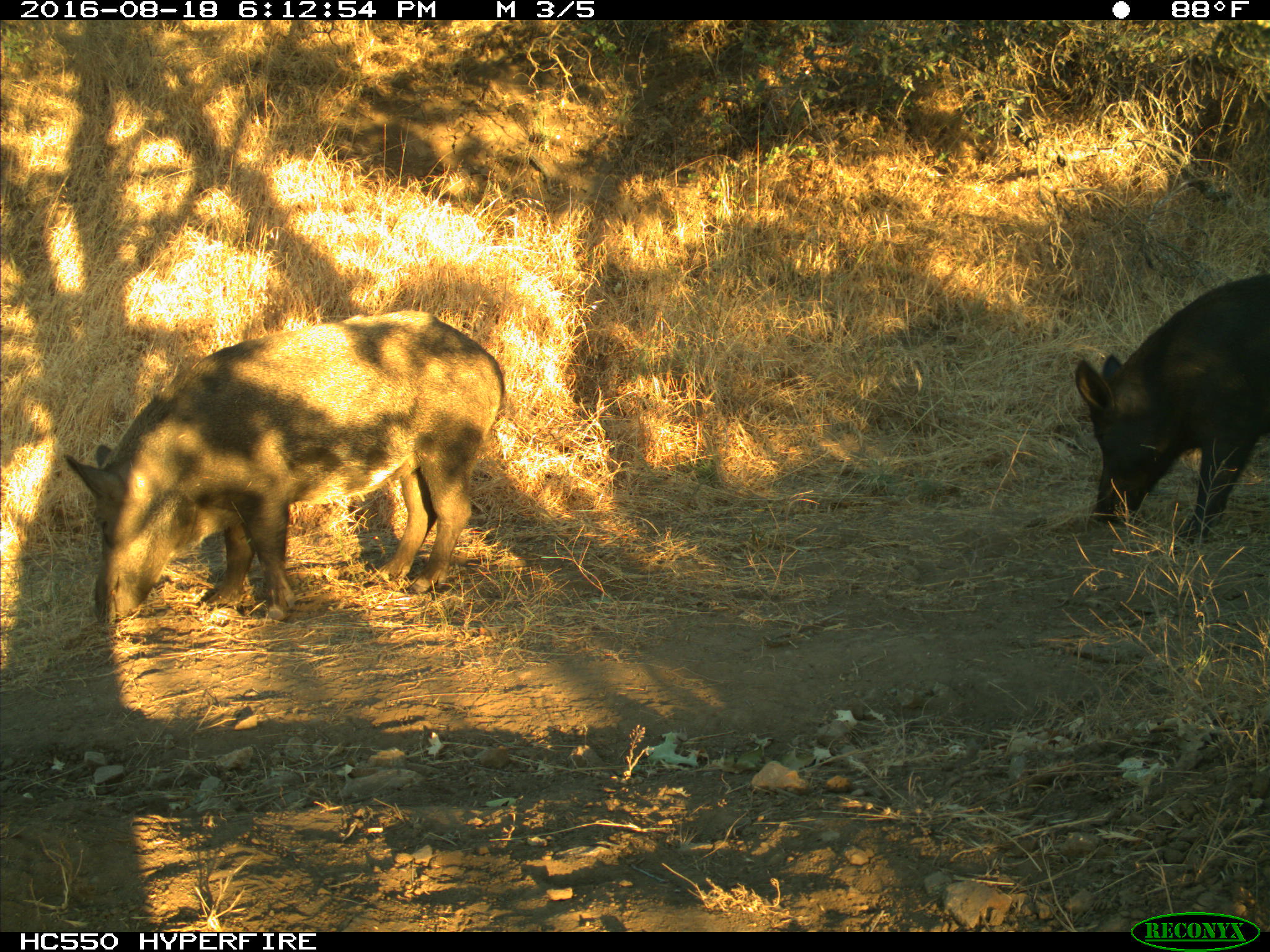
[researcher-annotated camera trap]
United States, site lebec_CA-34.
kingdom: Animalia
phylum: Chordata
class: Mammalia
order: Artiodactyla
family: Suidae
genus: Sus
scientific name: Sus scrofa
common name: wild boar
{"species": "Sus scrofa (wild boar)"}